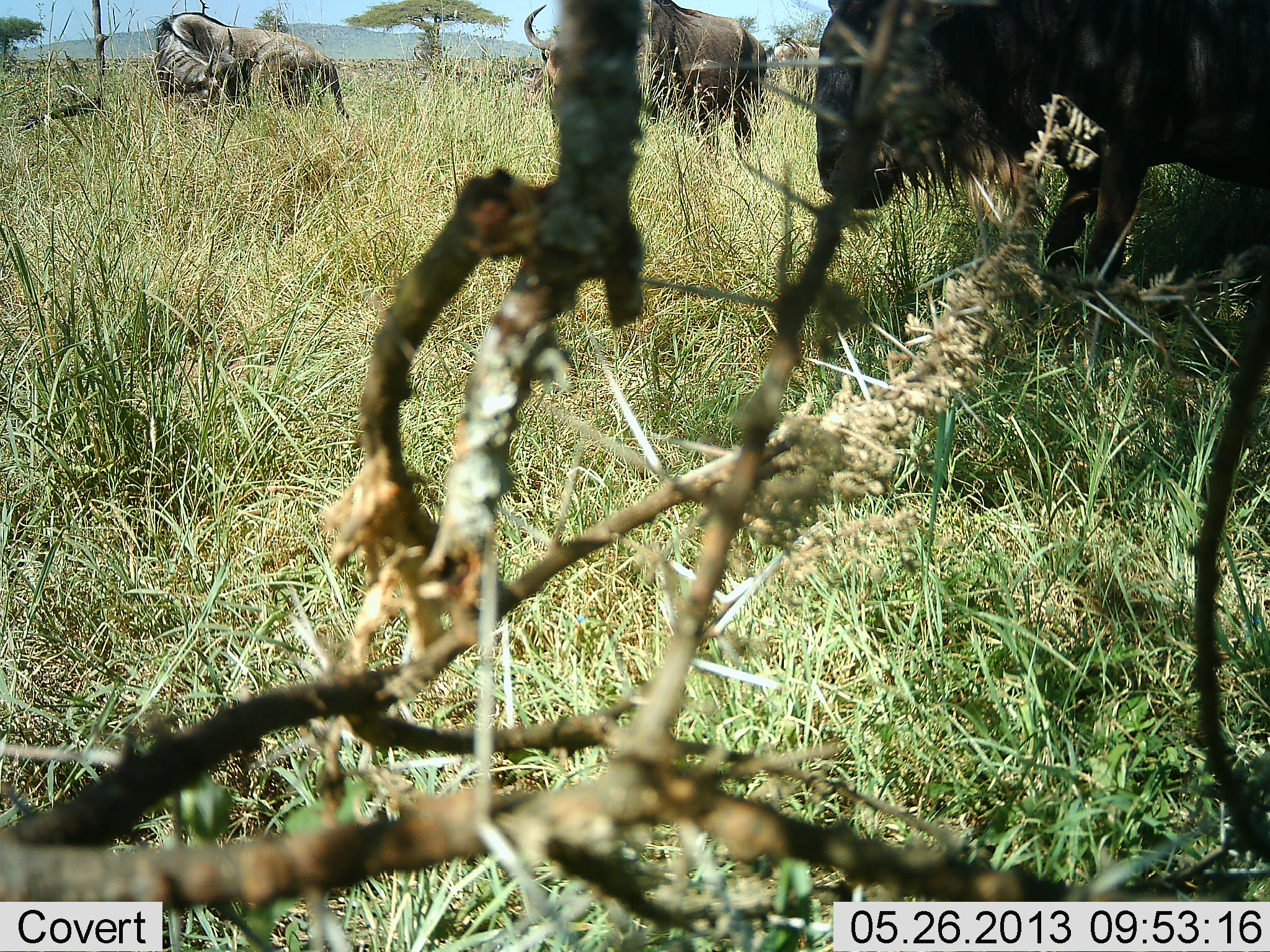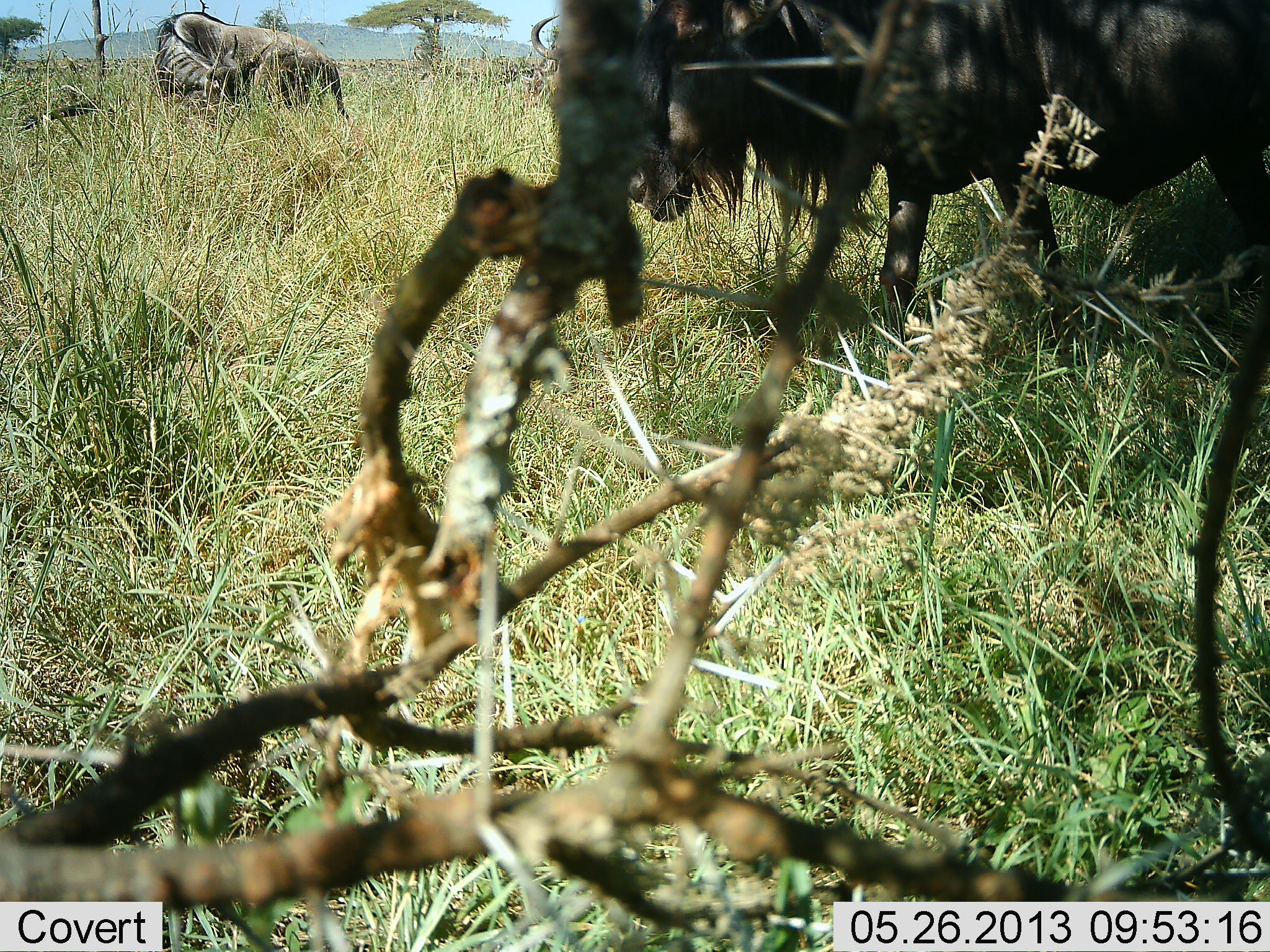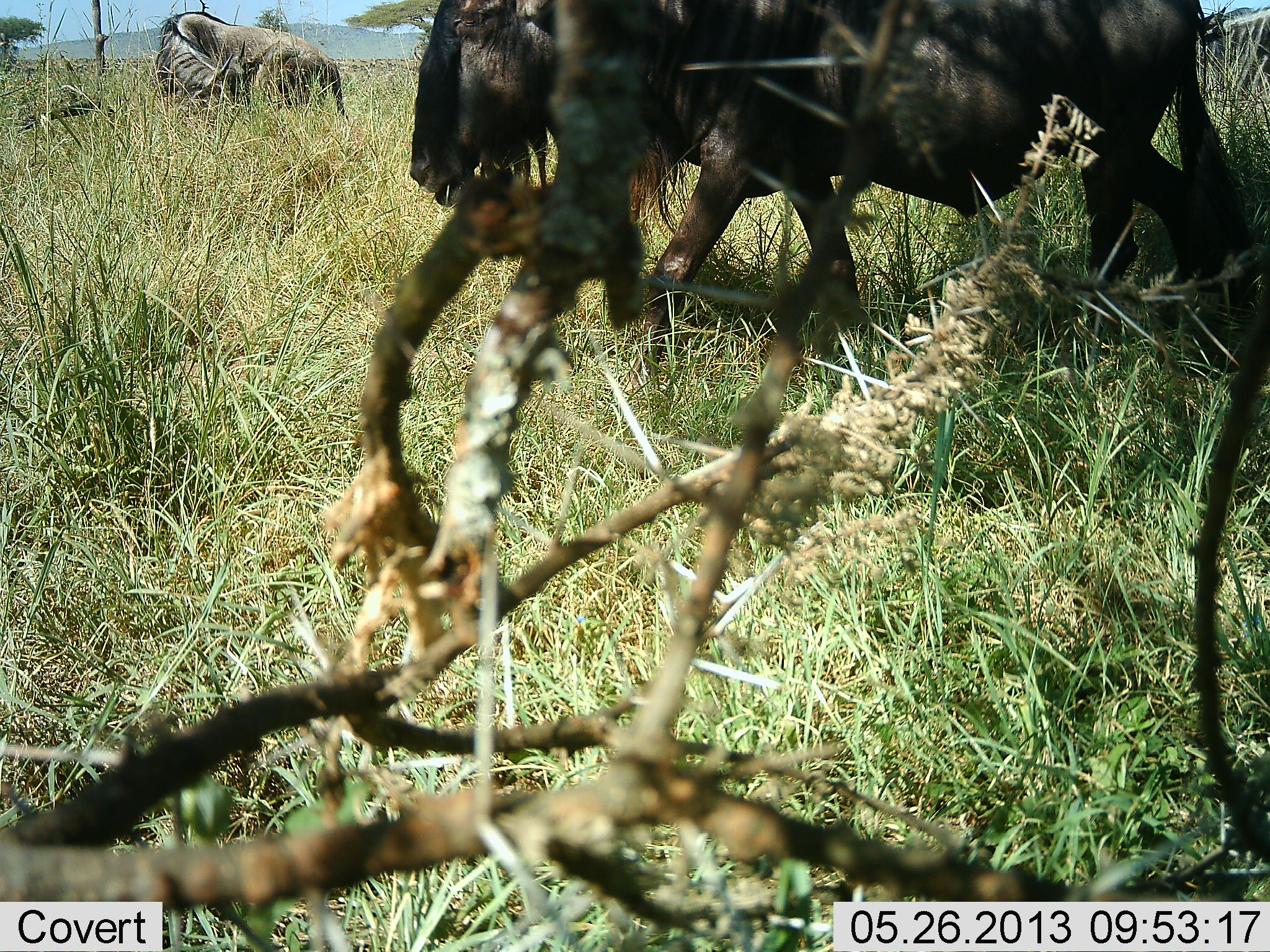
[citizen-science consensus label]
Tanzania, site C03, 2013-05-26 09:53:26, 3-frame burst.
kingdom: Animalia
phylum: Chordata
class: Mammalia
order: Artiodactyla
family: Bovidae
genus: Connochaetes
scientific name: Connochaetes taurinus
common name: blue wildebeest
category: wildebeest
Wildebeest (blue wildebeest) (Connochaetes taurinus), count 4. Behavior (volunteer vote fractions): standing 80%, resting 10%, moving 70%, interacting 0%. Young present (vote fraction): 0%. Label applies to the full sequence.